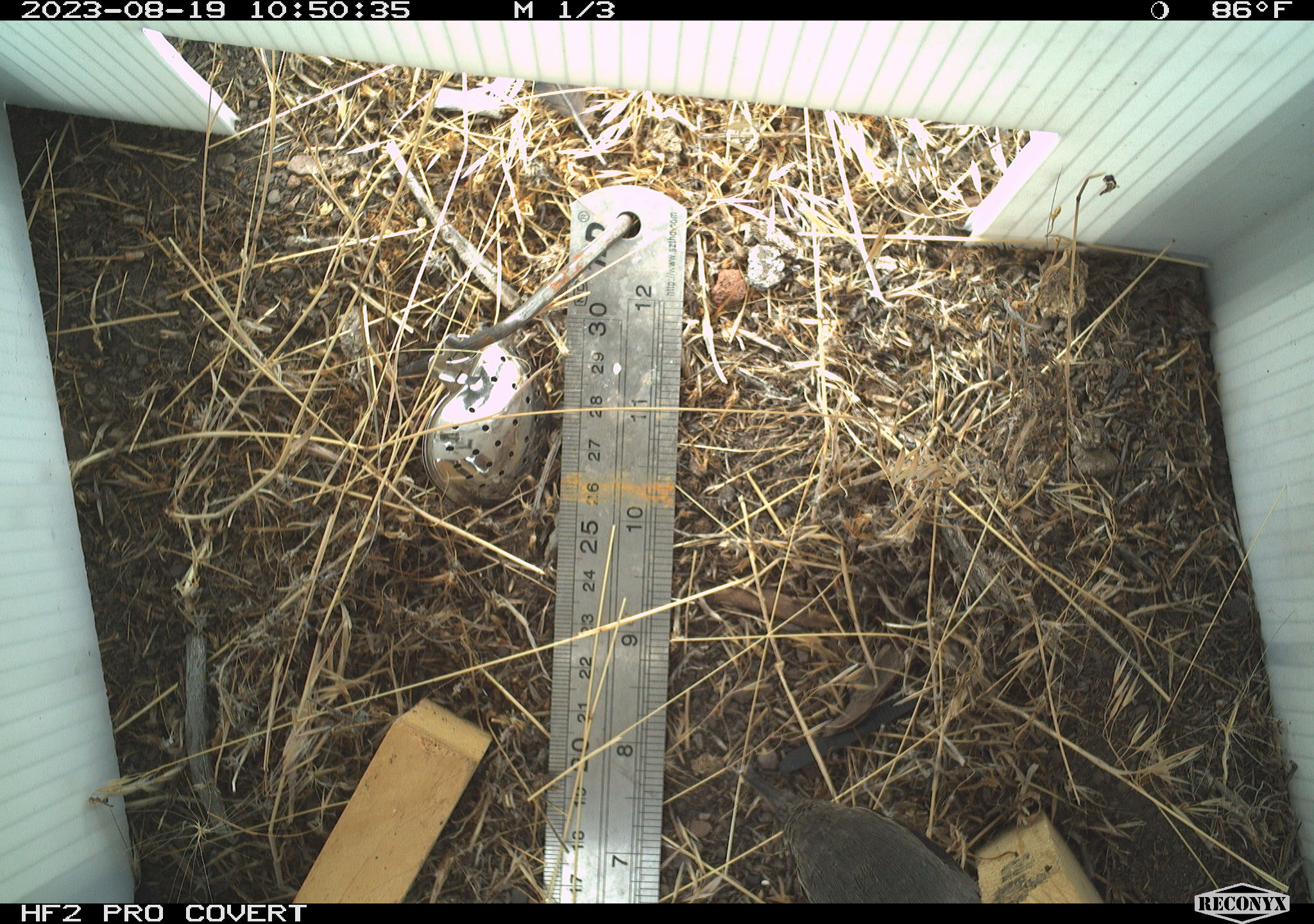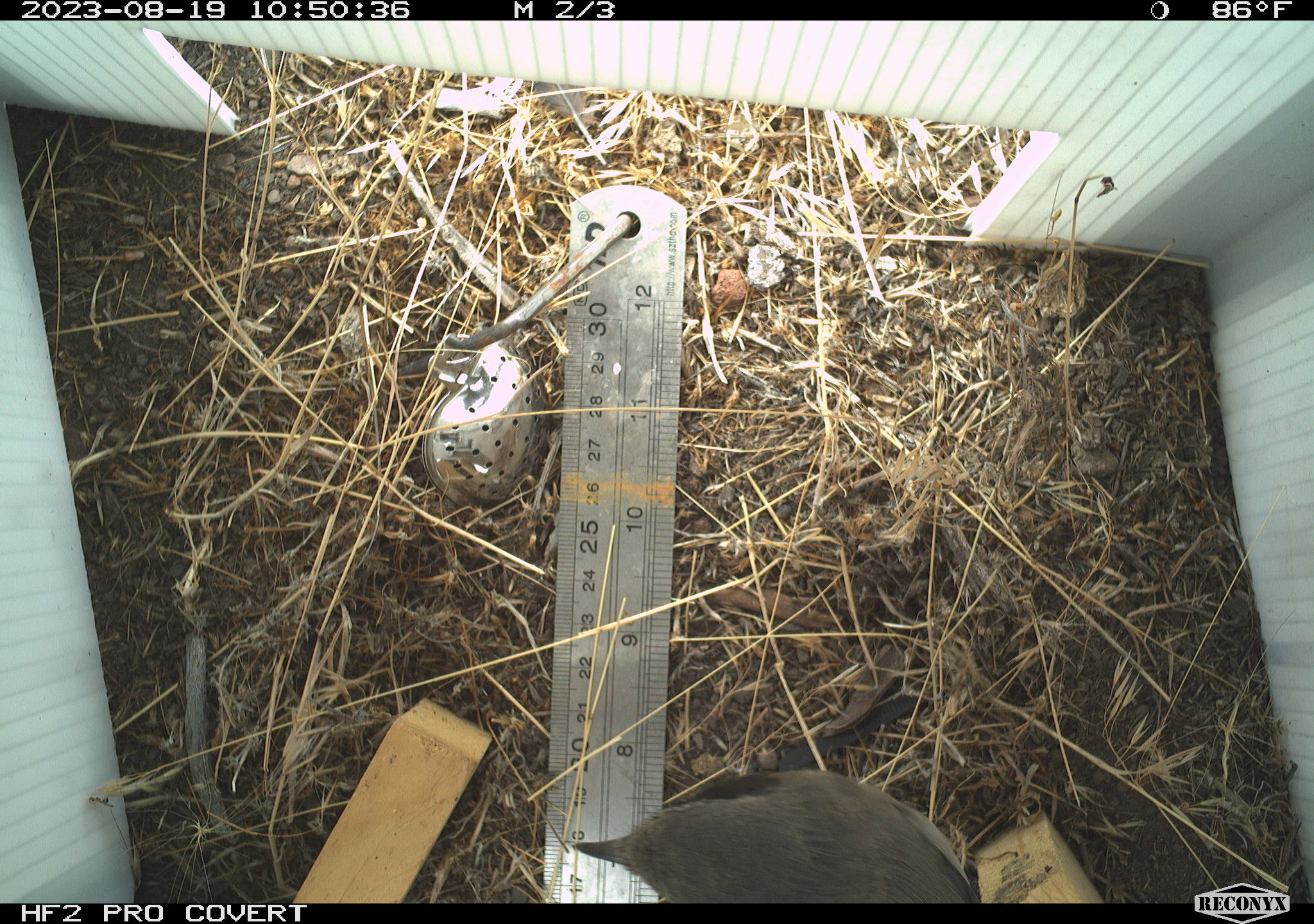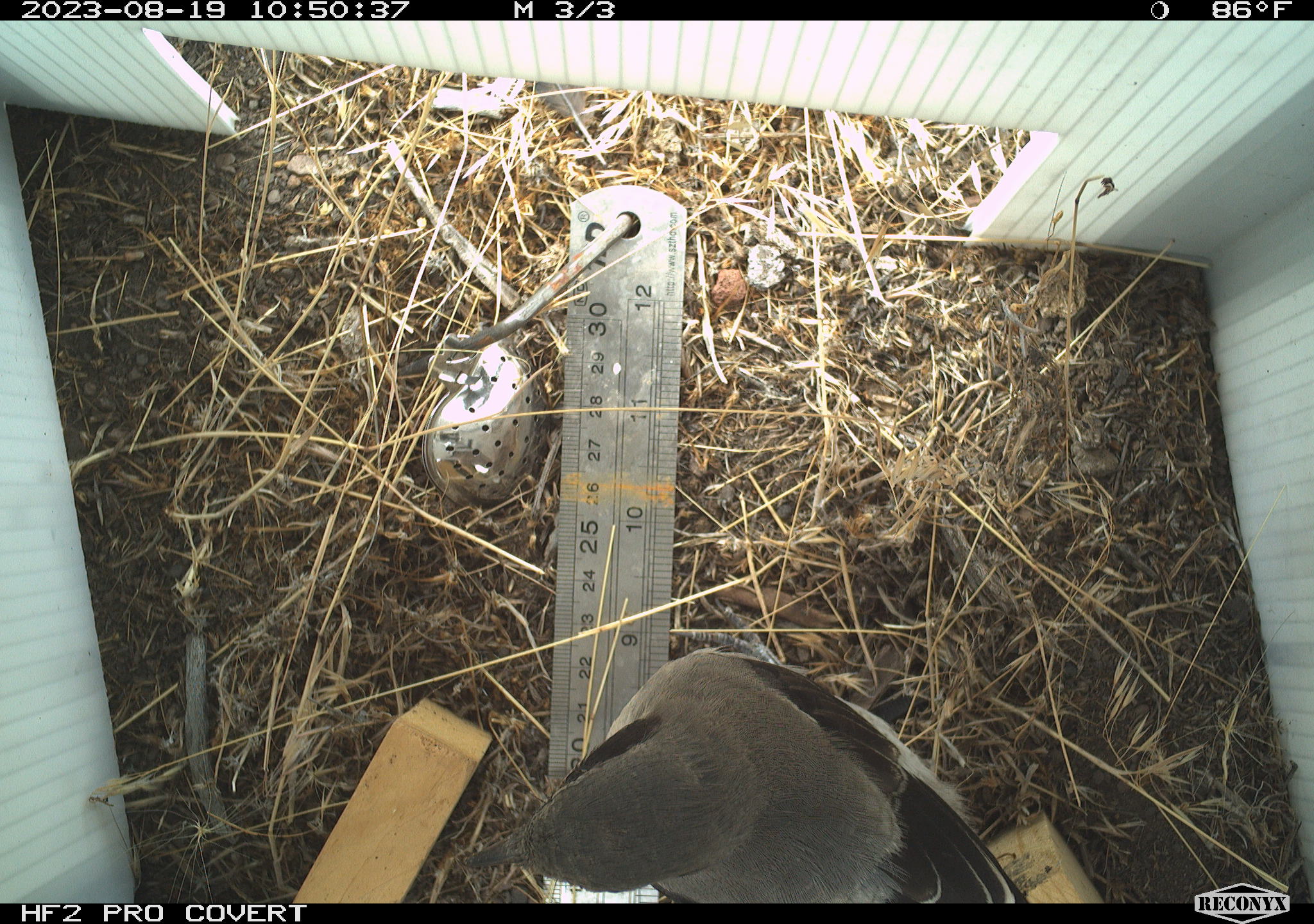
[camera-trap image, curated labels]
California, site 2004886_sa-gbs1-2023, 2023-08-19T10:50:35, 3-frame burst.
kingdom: Animalia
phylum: Chordata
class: Aves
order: Passeriformes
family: Laniidae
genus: Lanius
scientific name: Lanius ludovicianus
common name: loggerhead shrike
Loggerhead shrike (Lanius ludovicianus).